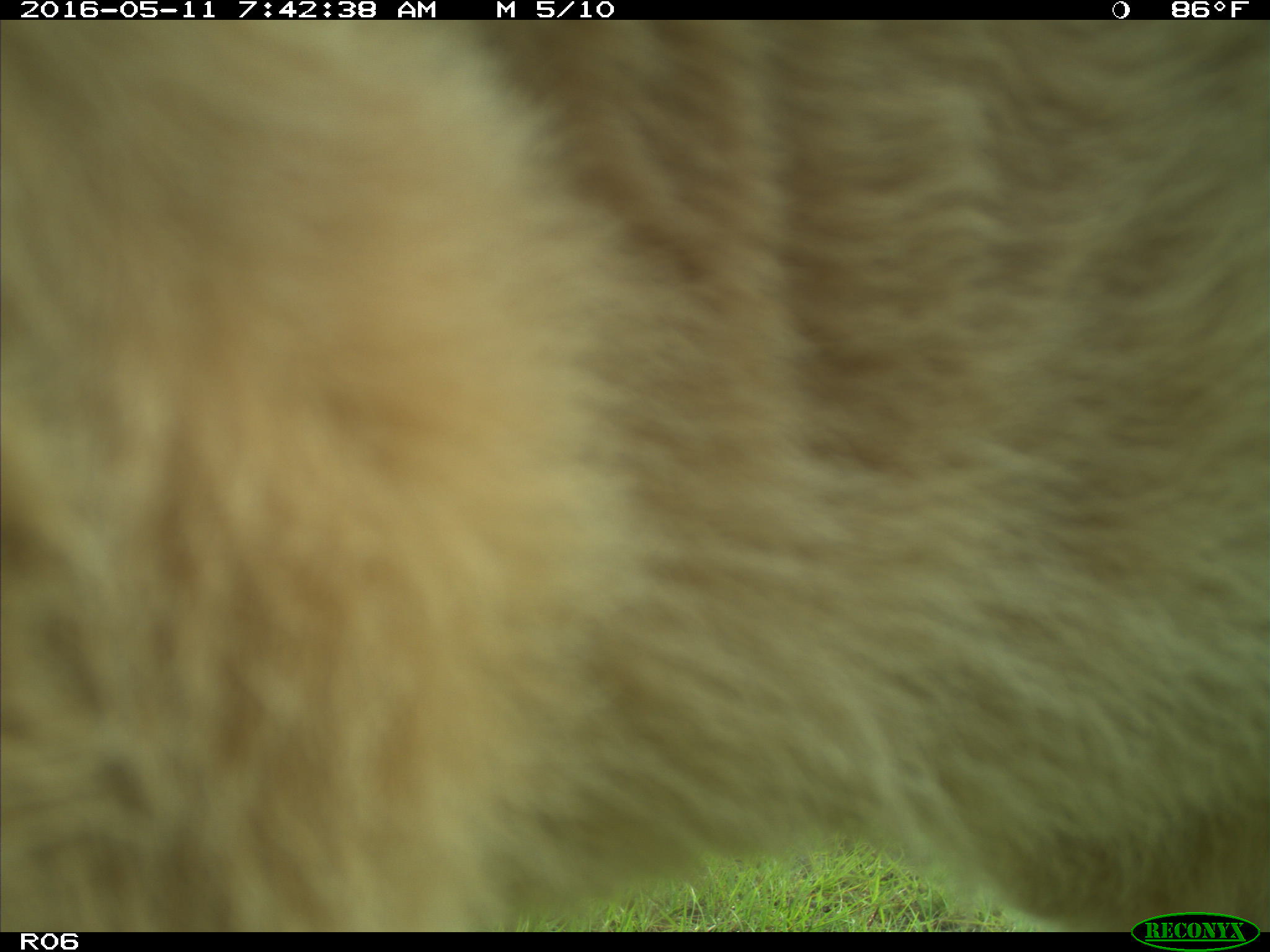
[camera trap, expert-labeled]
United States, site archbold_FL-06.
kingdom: Animalia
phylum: Chordata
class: Mammalia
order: Artiodactyla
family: Bovidae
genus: Bos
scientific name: Bos taurus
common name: domestic cow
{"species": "Bos taurus (domestic cow)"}